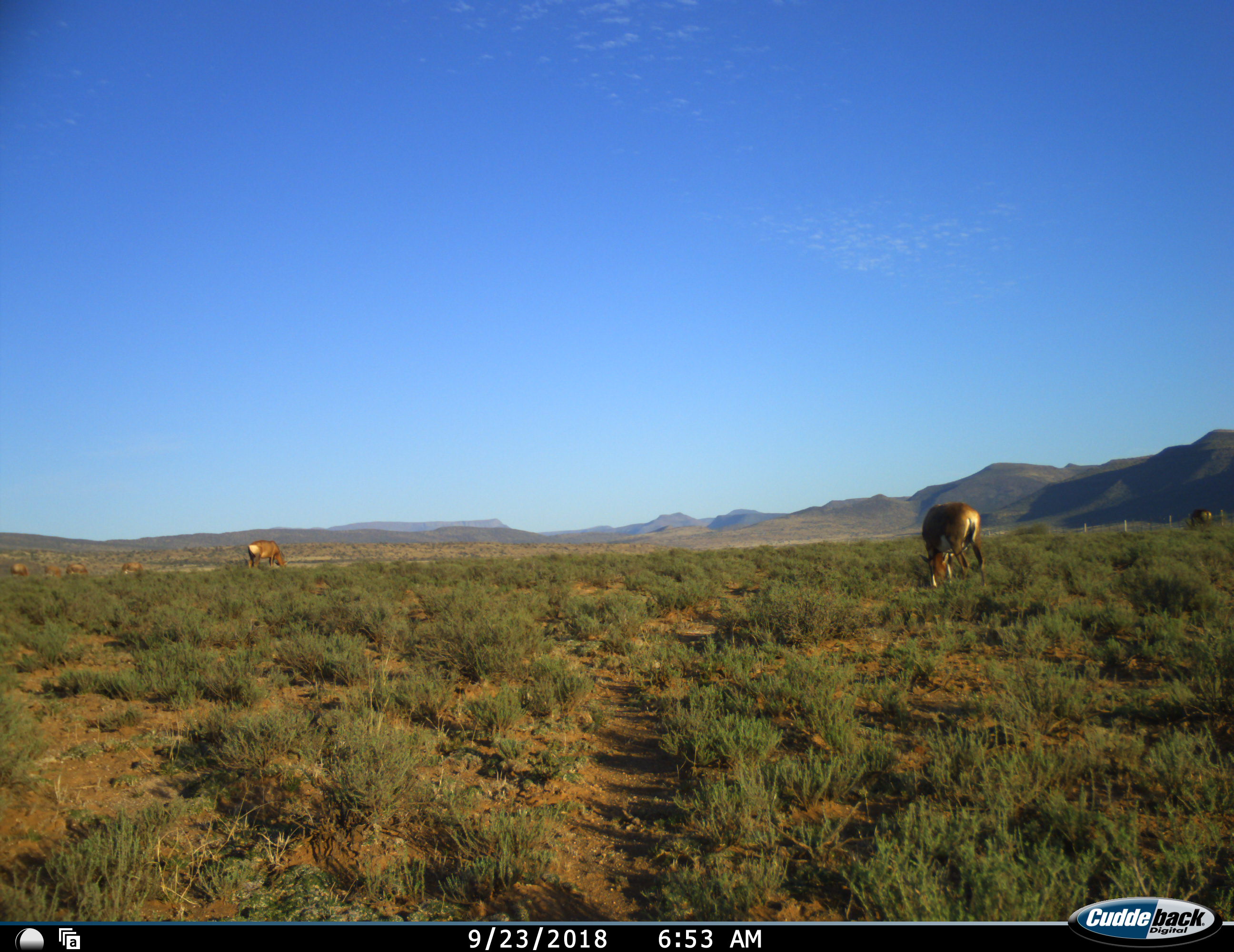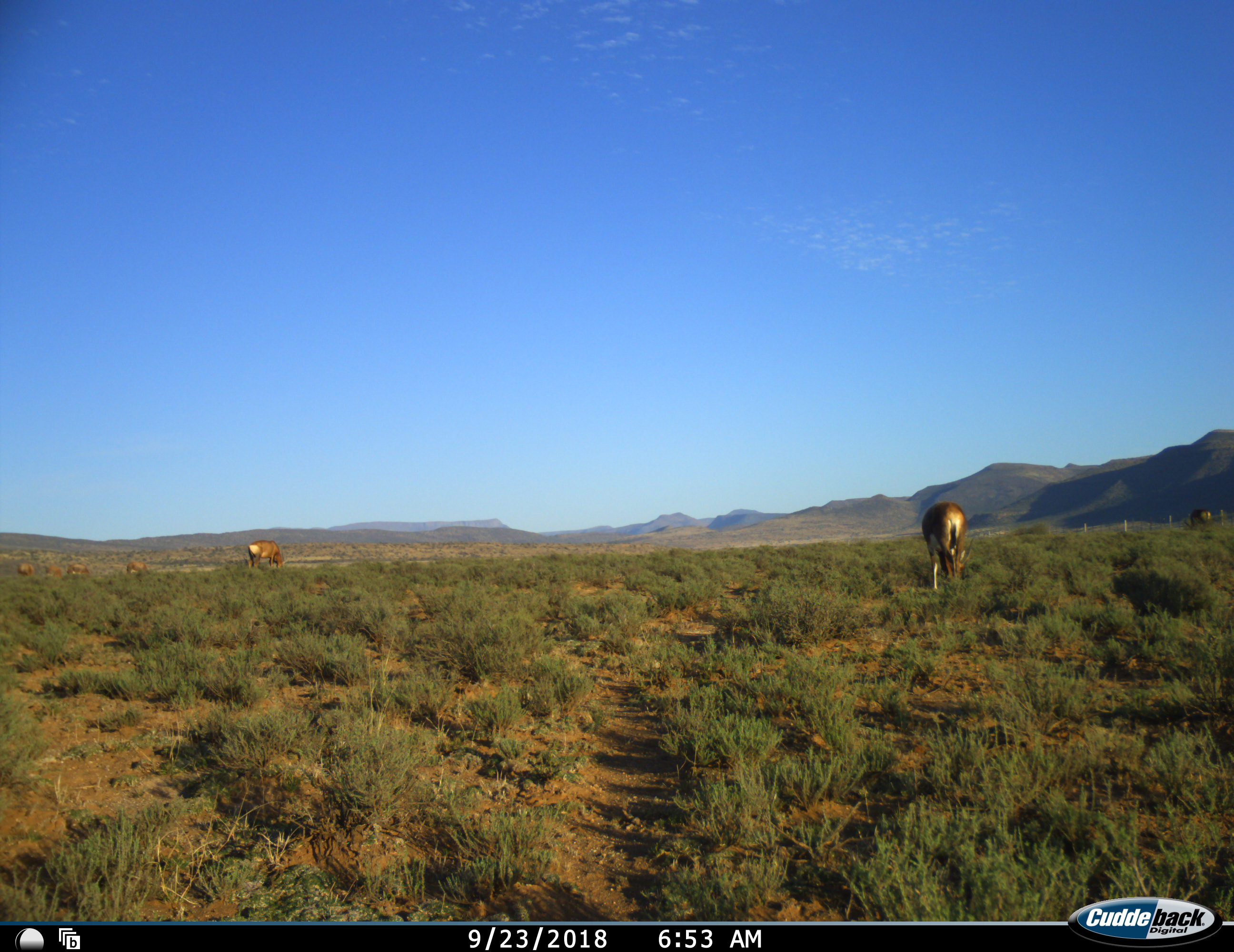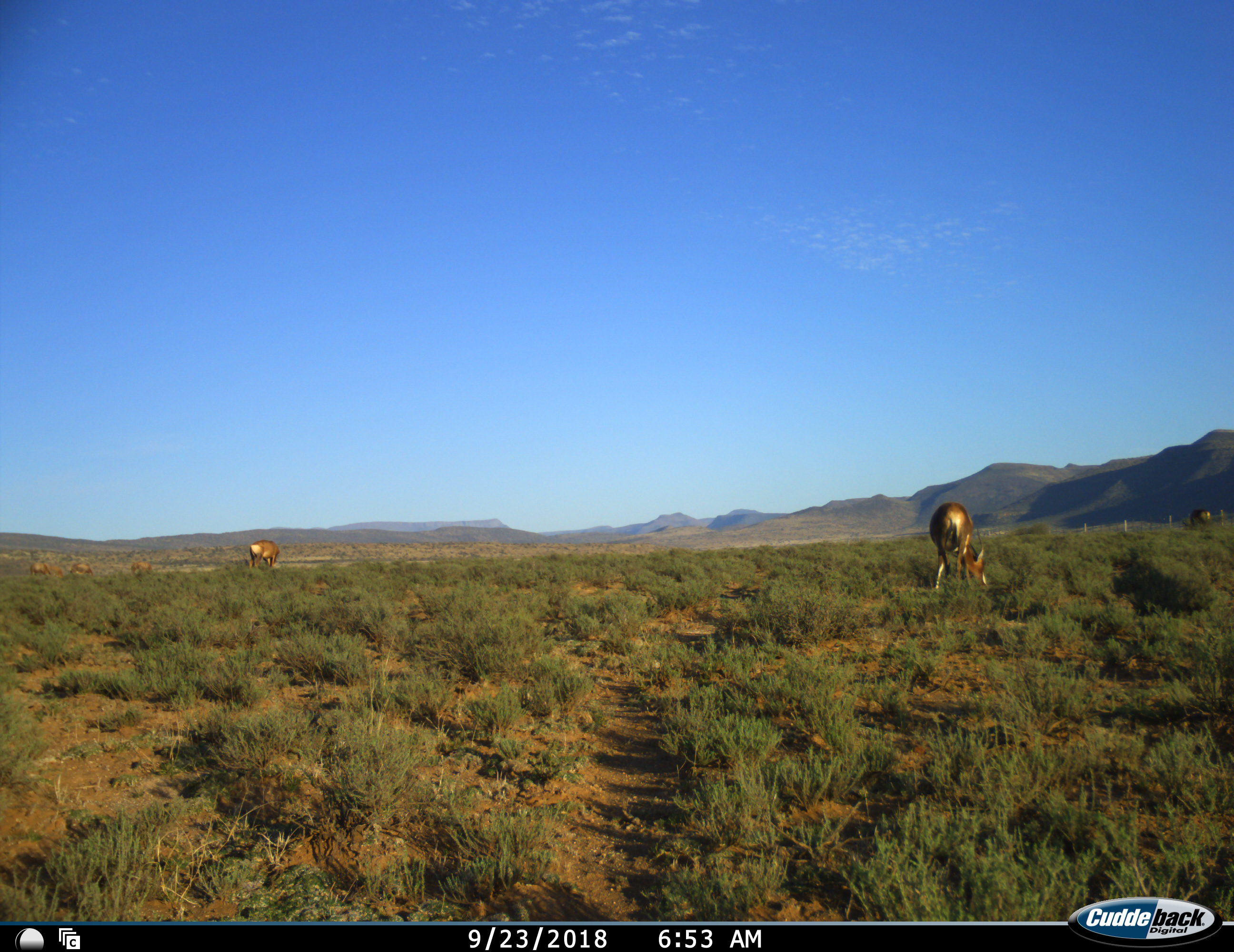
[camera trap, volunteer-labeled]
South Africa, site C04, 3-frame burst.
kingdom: Animalia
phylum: Chordata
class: Mammalia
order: Artiodactyla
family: Bovidae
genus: Alcelaphus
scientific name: Alcelaphus buselaphus caama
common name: red hartebeest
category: hartebeestred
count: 7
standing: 60%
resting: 0%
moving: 0%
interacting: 0%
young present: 0%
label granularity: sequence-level